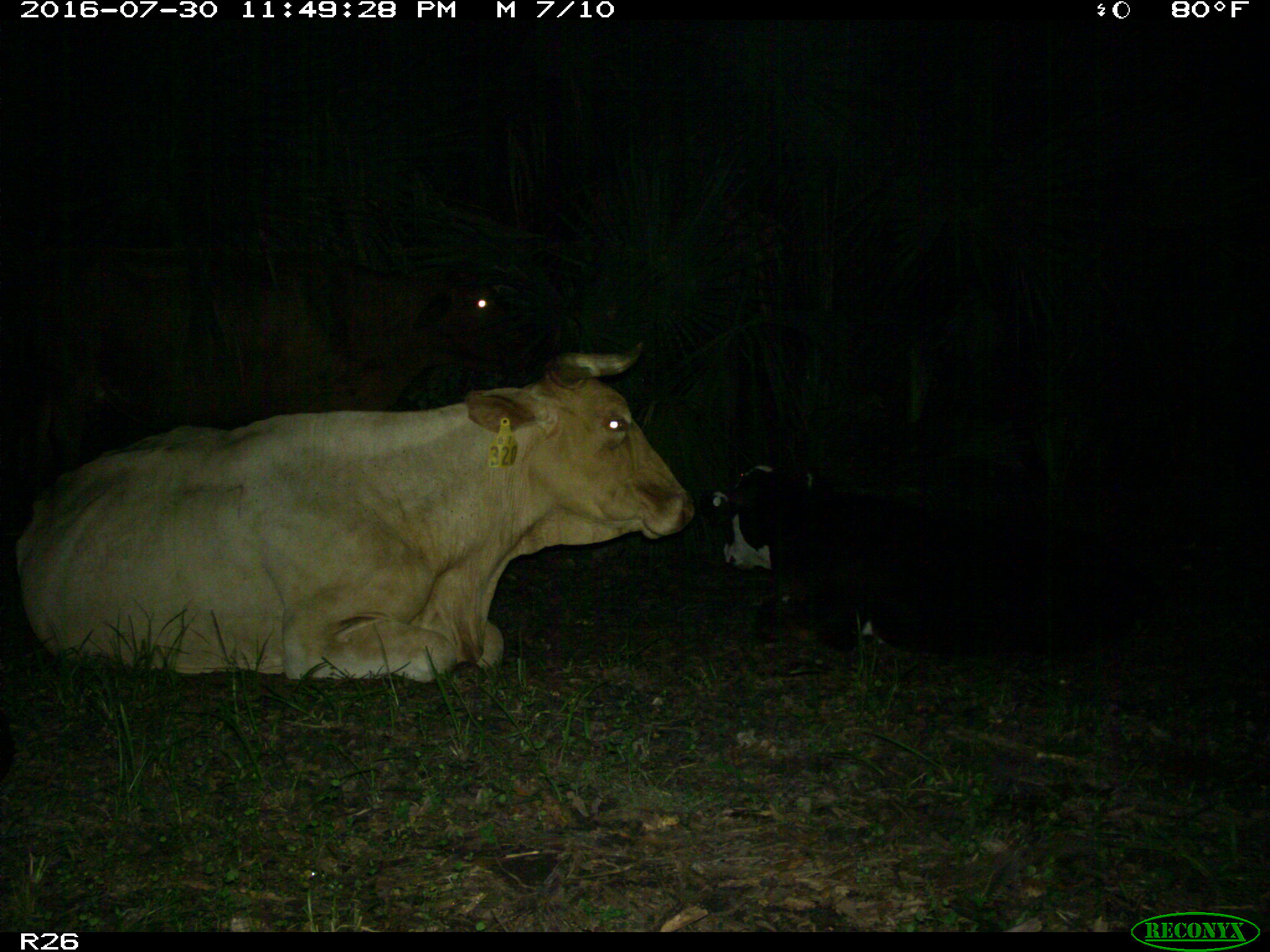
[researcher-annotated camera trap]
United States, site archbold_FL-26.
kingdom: Animalia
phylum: Chordata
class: Mammalia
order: Artiodactyla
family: Bovidae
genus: Bos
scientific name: Bos taurus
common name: domestic cow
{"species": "Bos taurus (domestic cow)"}